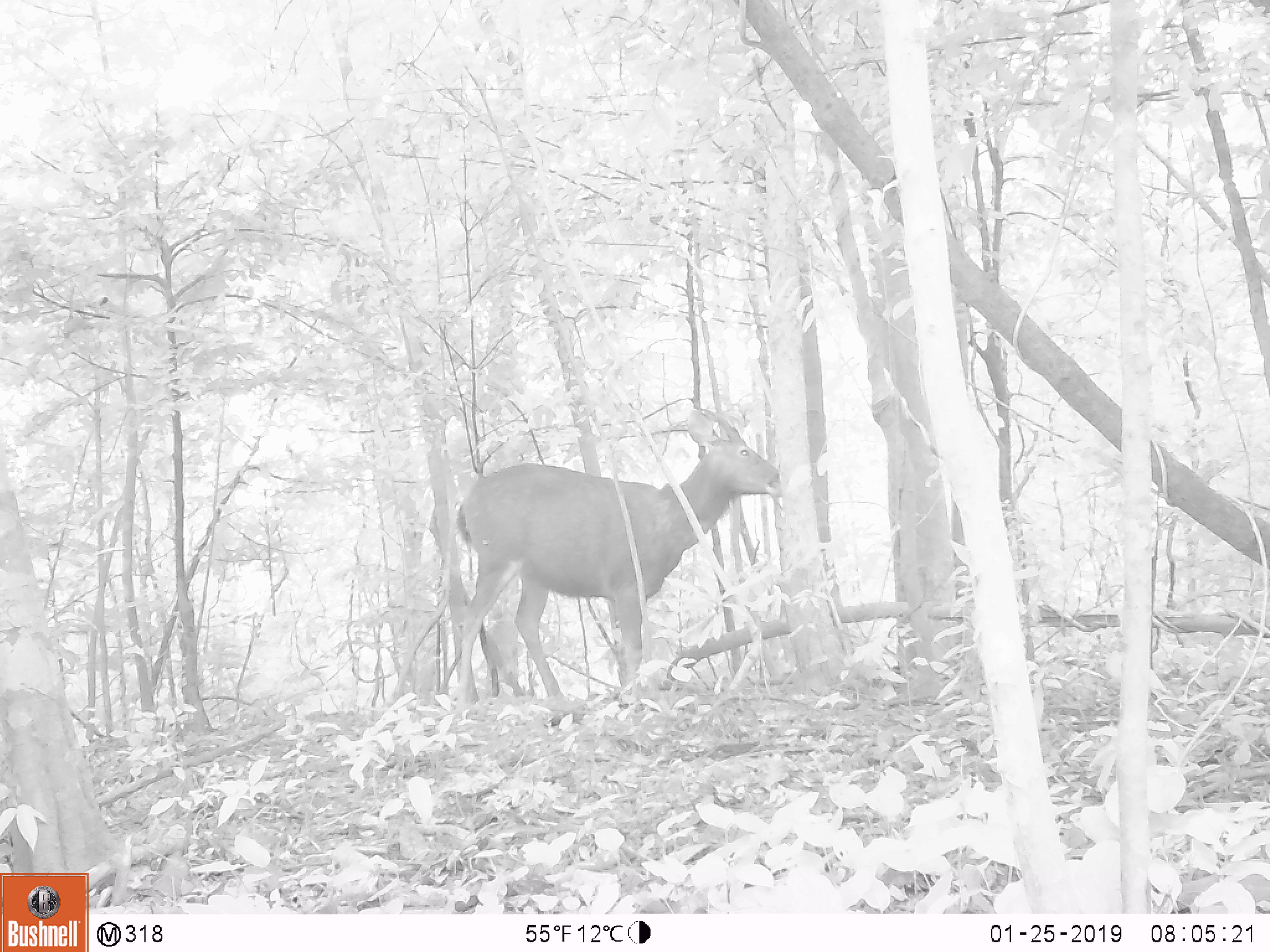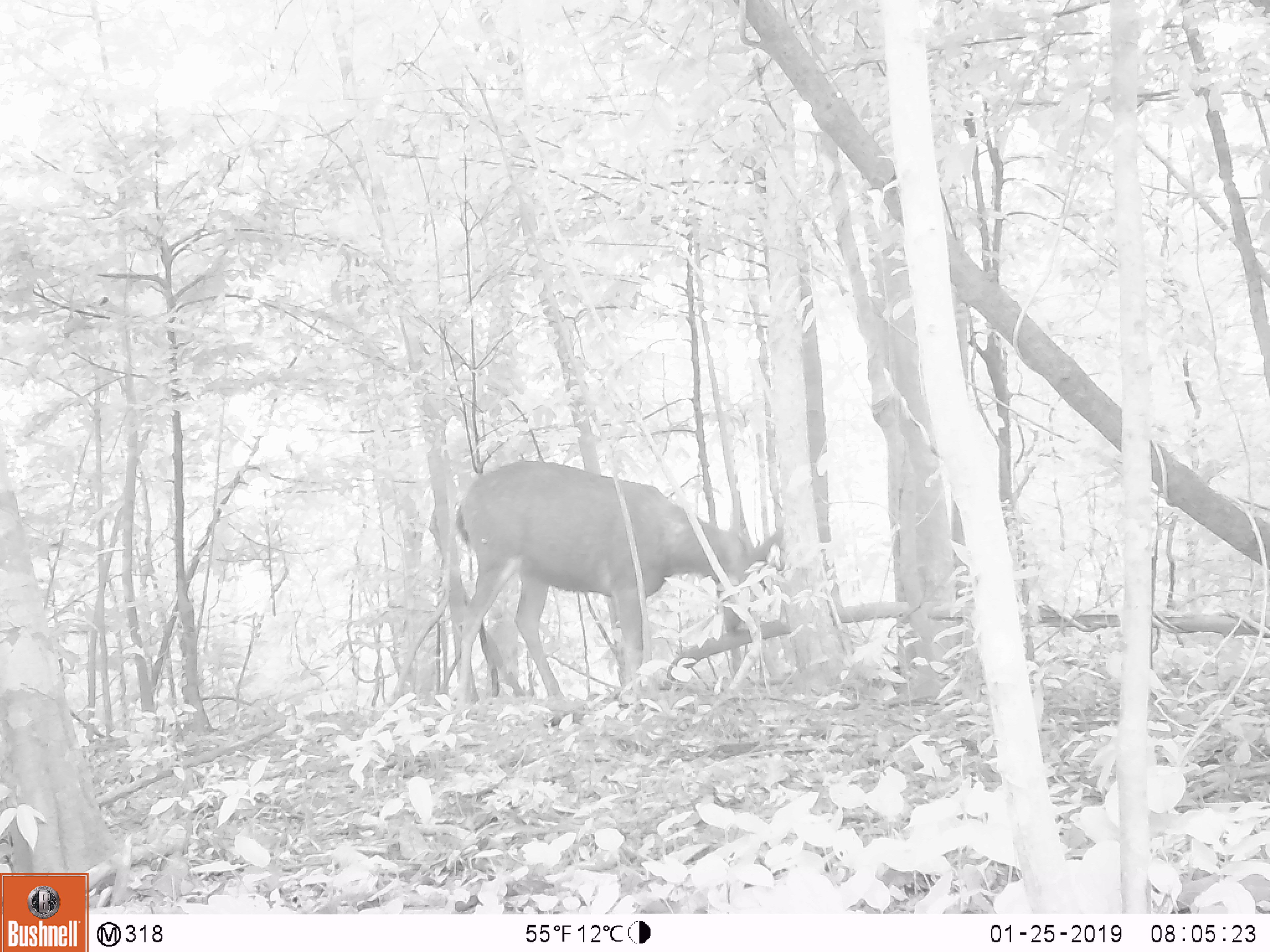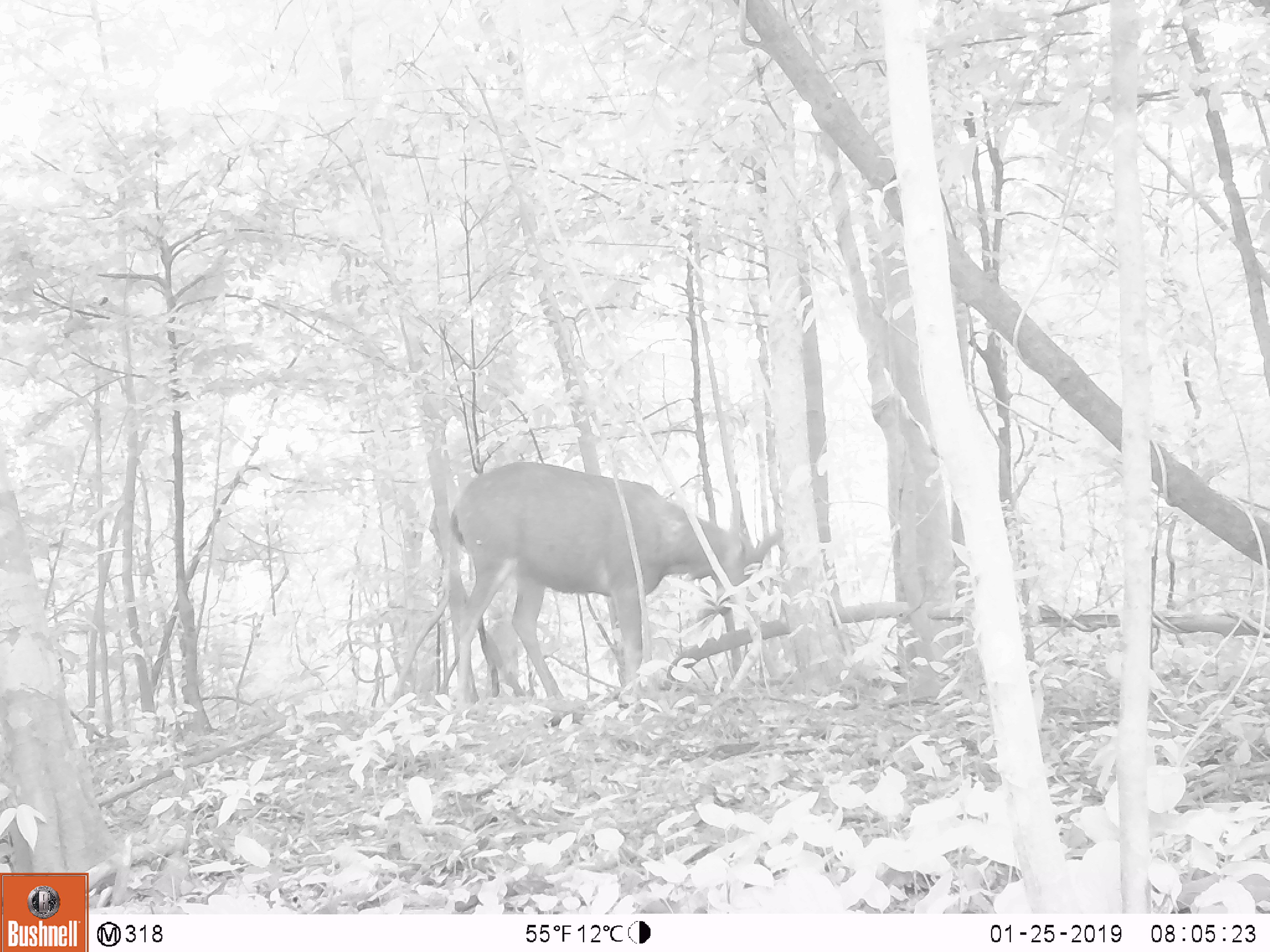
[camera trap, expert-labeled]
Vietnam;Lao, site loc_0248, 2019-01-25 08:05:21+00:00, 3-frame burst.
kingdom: Animalia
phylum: Chordata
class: Mammalia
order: Artiodactyla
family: Cervidae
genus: Rusa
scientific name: Rusa unicolor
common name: sambar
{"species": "sambar (Rusa unicolor)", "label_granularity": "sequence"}